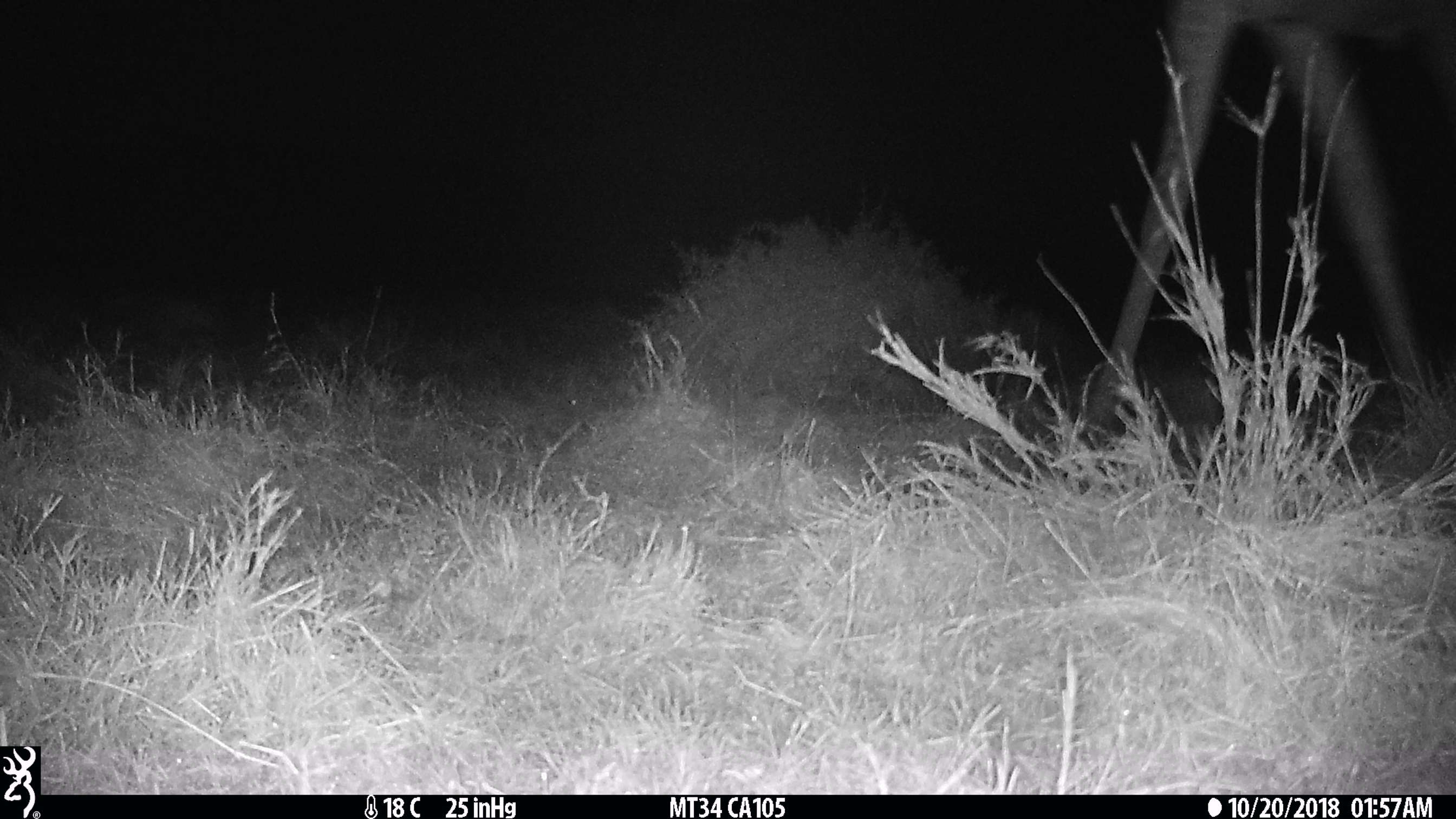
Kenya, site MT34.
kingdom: Animalia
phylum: Chordata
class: Mammalia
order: Artiodactyla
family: Giraffidae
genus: Giraffa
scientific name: Giraffa camelopardalis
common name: northern giraffe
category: giraffe